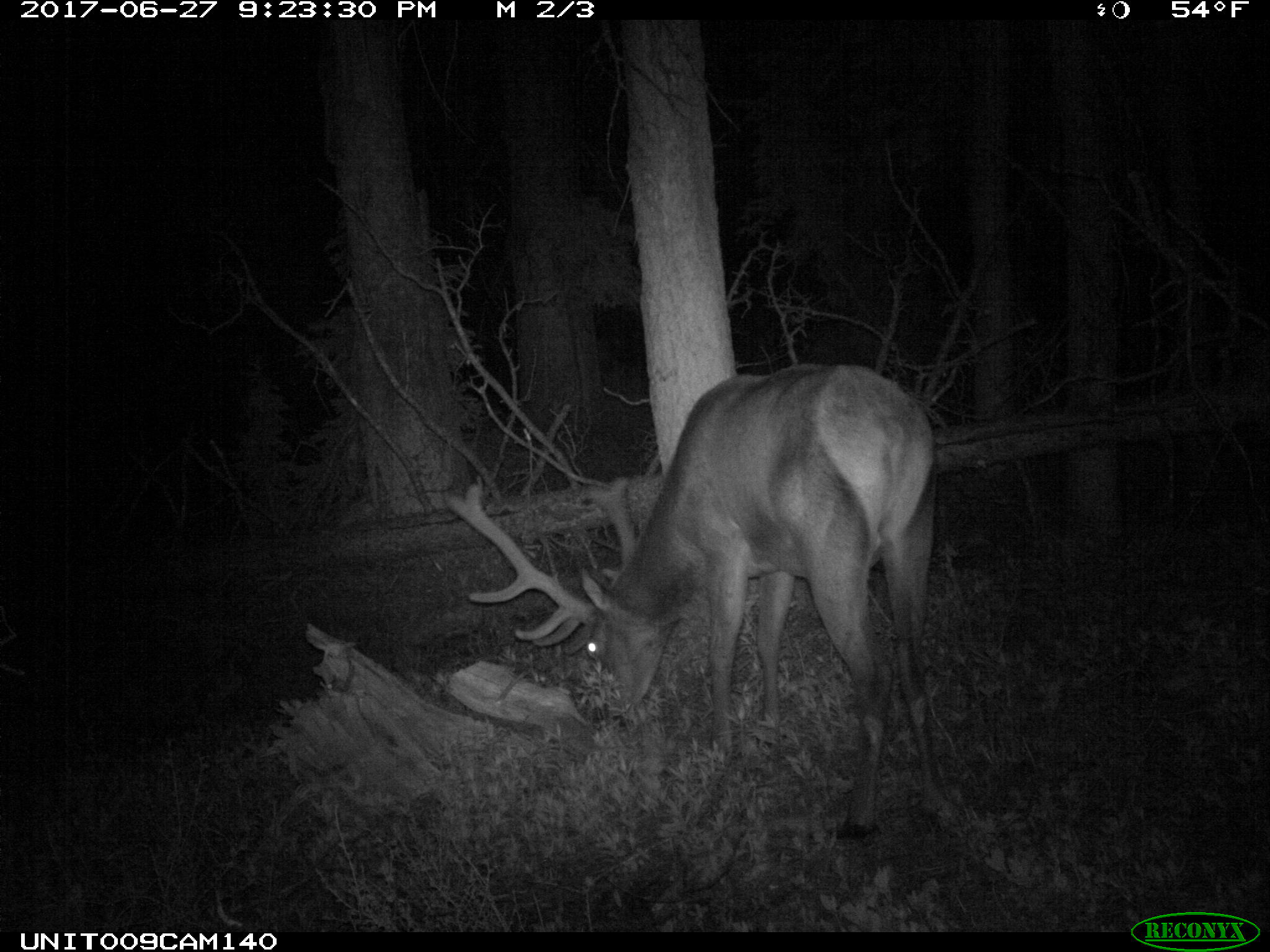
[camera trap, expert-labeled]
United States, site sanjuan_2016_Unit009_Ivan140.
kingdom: Animalia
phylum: Chordata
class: Mammalia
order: Artiodactyla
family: Cervidae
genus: Cervus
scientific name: Cervus elaphus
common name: red deer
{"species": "Cervus elaphus (red deer)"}